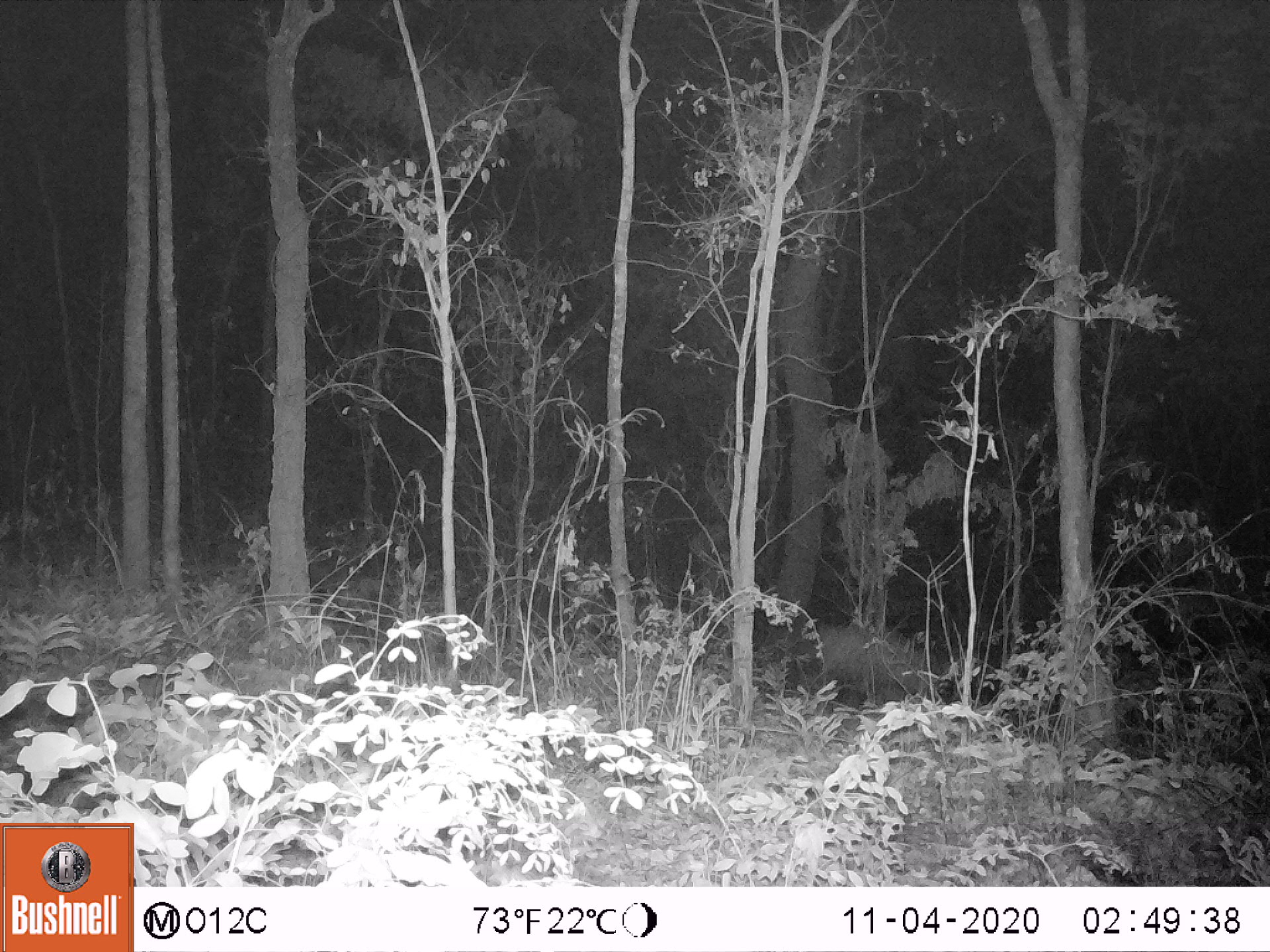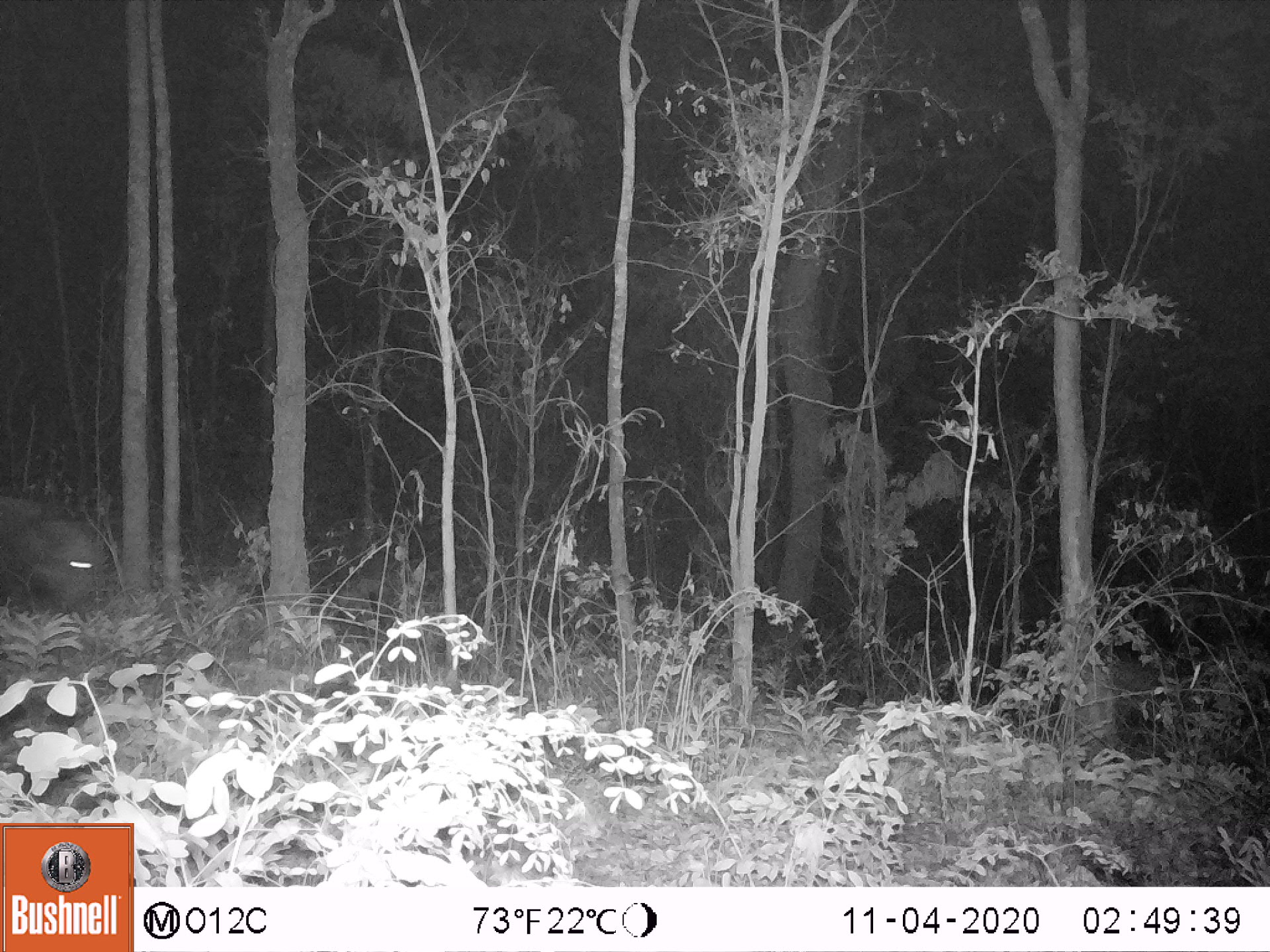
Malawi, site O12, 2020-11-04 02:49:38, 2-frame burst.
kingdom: Animalia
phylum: Chordata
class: Mammalia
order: Artiodactyla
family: Suidae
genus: Potamochoerus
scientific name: Potamochoerus larvatus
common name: bushpig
Bushpig (Potamochoerus larvatus), count 1.